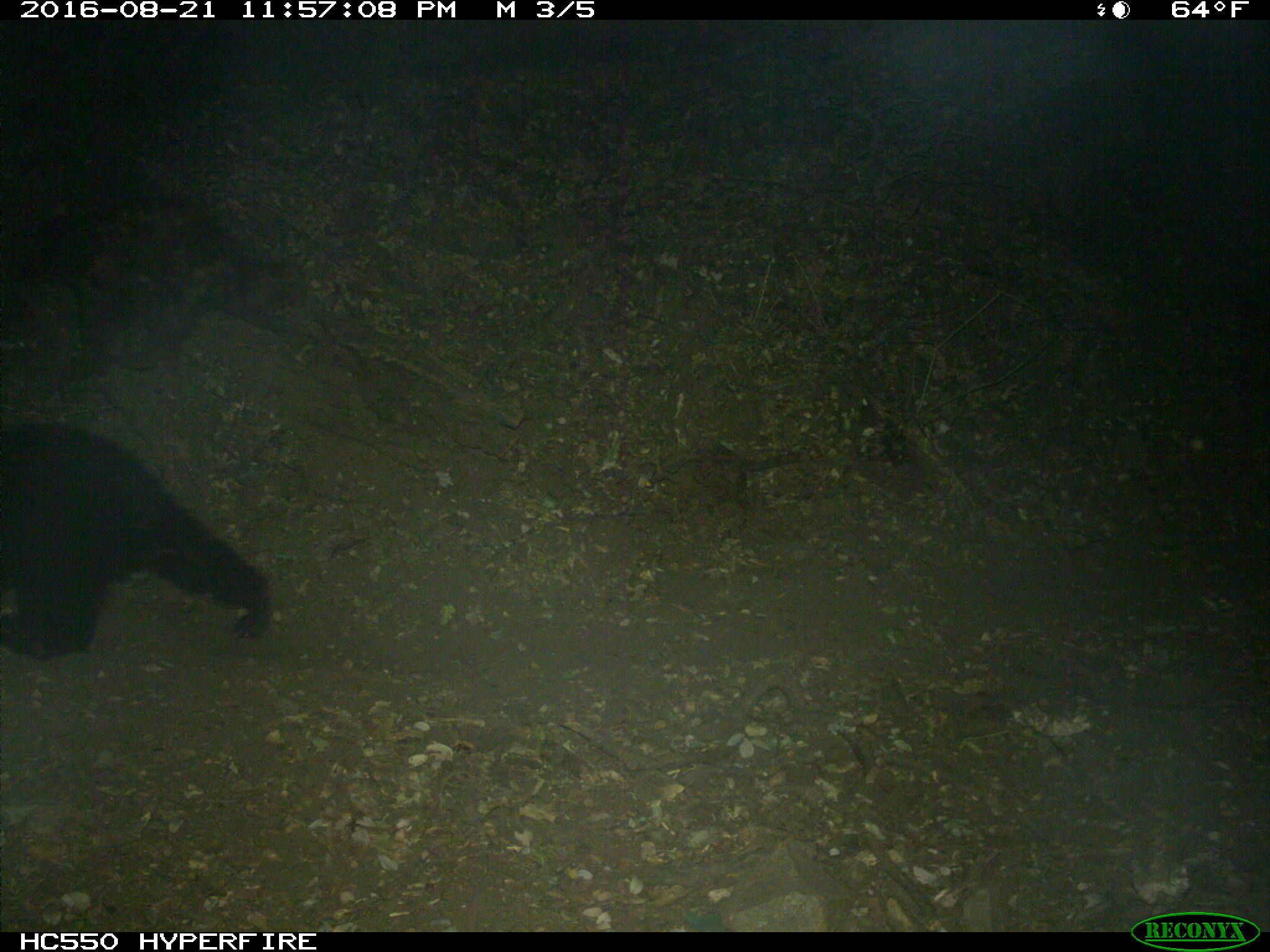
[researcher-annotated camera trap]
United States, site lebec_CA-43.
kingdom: Animalia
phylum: Chordata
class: Mammalia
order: Carnivora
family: Ursidae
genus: Ursus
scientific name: Ursus americanus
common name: american black bear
Ursus americanus (american black bear).